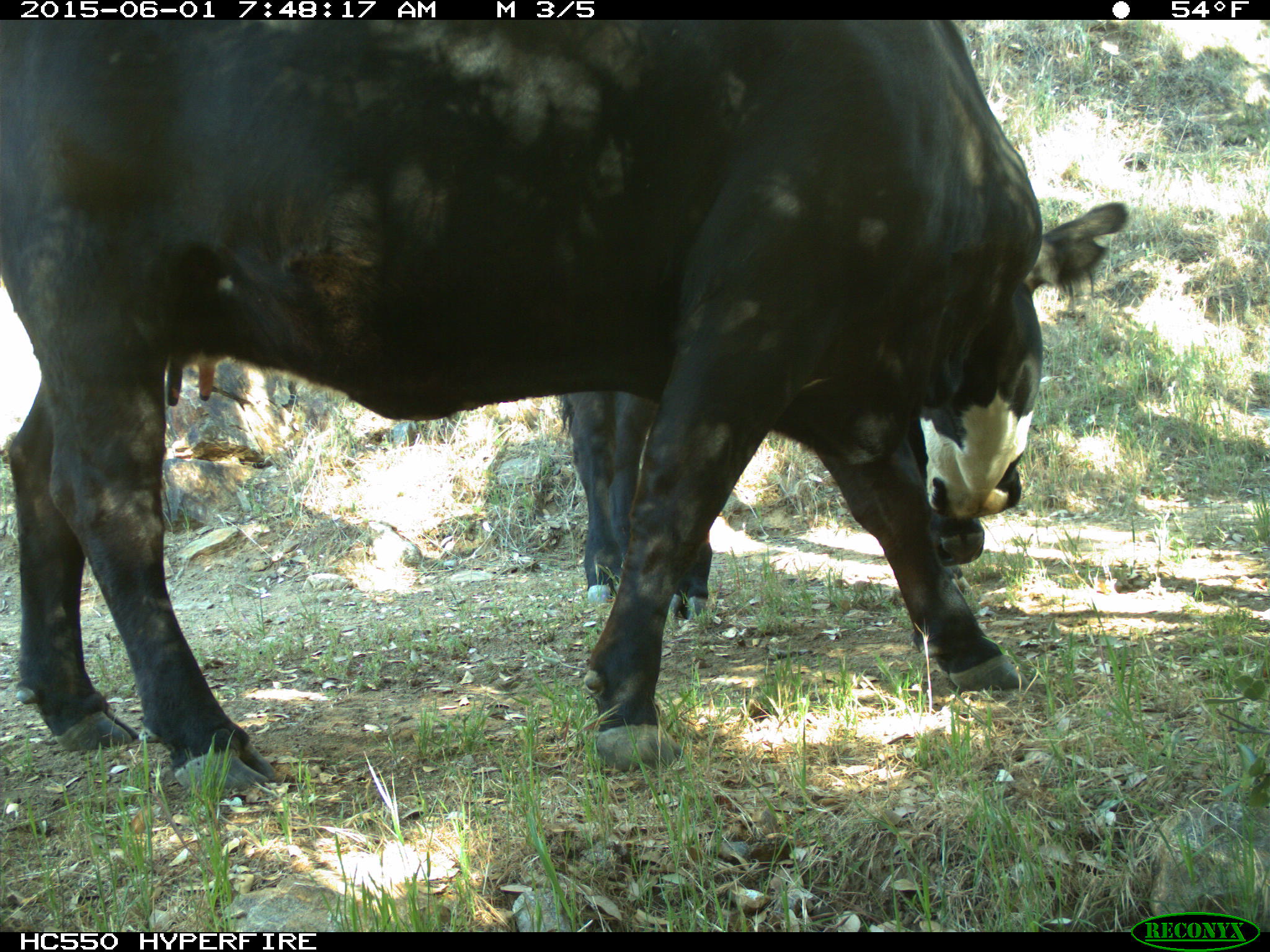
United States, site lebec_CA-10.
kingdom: Animalia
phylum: Chordata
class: Mammalia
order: Artiodactyla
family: Bovidae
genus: Bos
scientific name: Bos taurus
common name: domestic cow